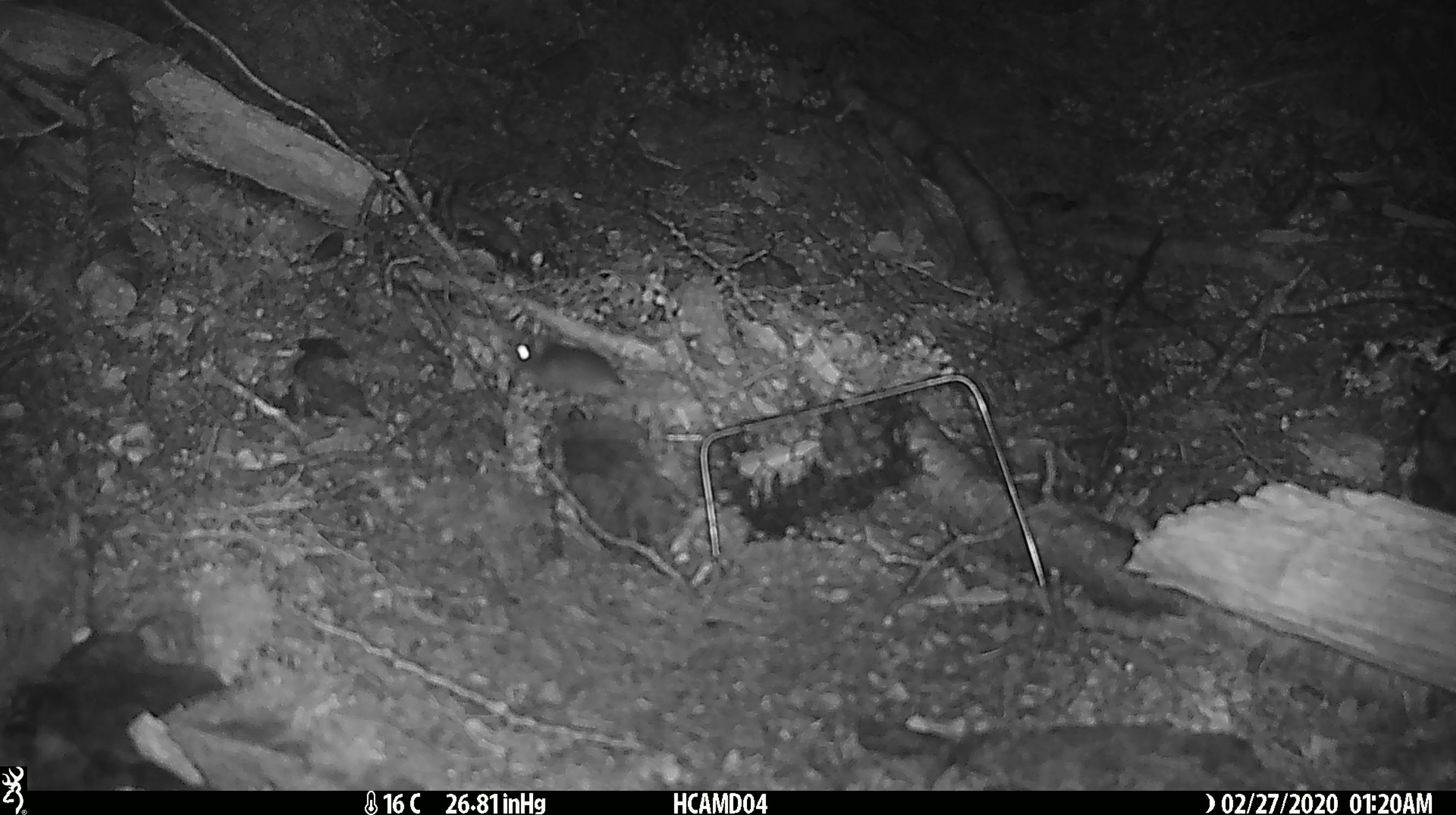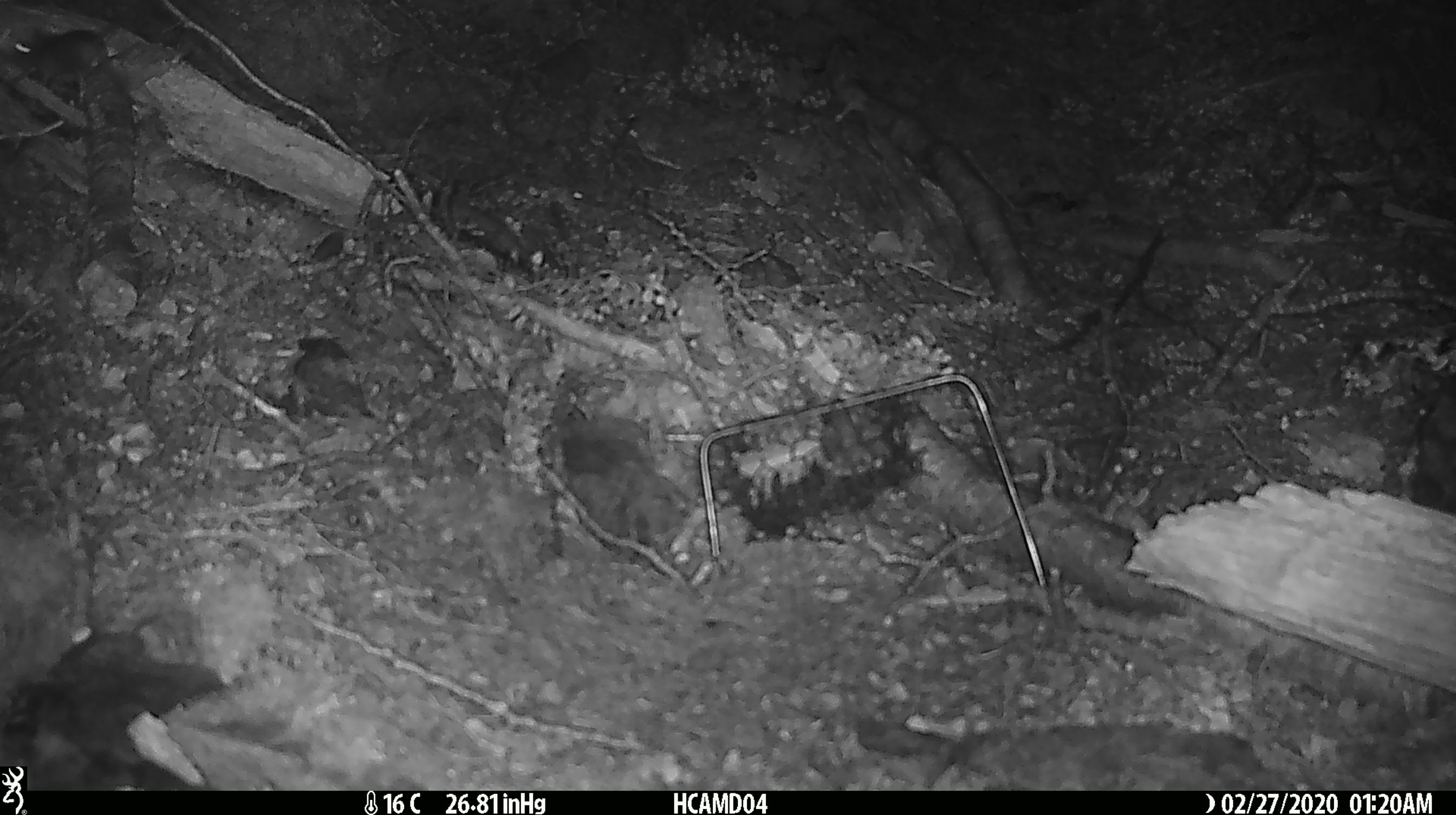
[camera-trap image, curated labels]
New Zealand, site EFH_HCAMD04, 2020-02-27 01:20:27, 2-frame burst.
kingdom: Animalia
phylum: Chordata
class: Mammalia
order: Rodentia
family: Muridae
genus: Mus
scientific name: Mus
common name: mouse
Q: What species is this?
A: Mouse (Mus).